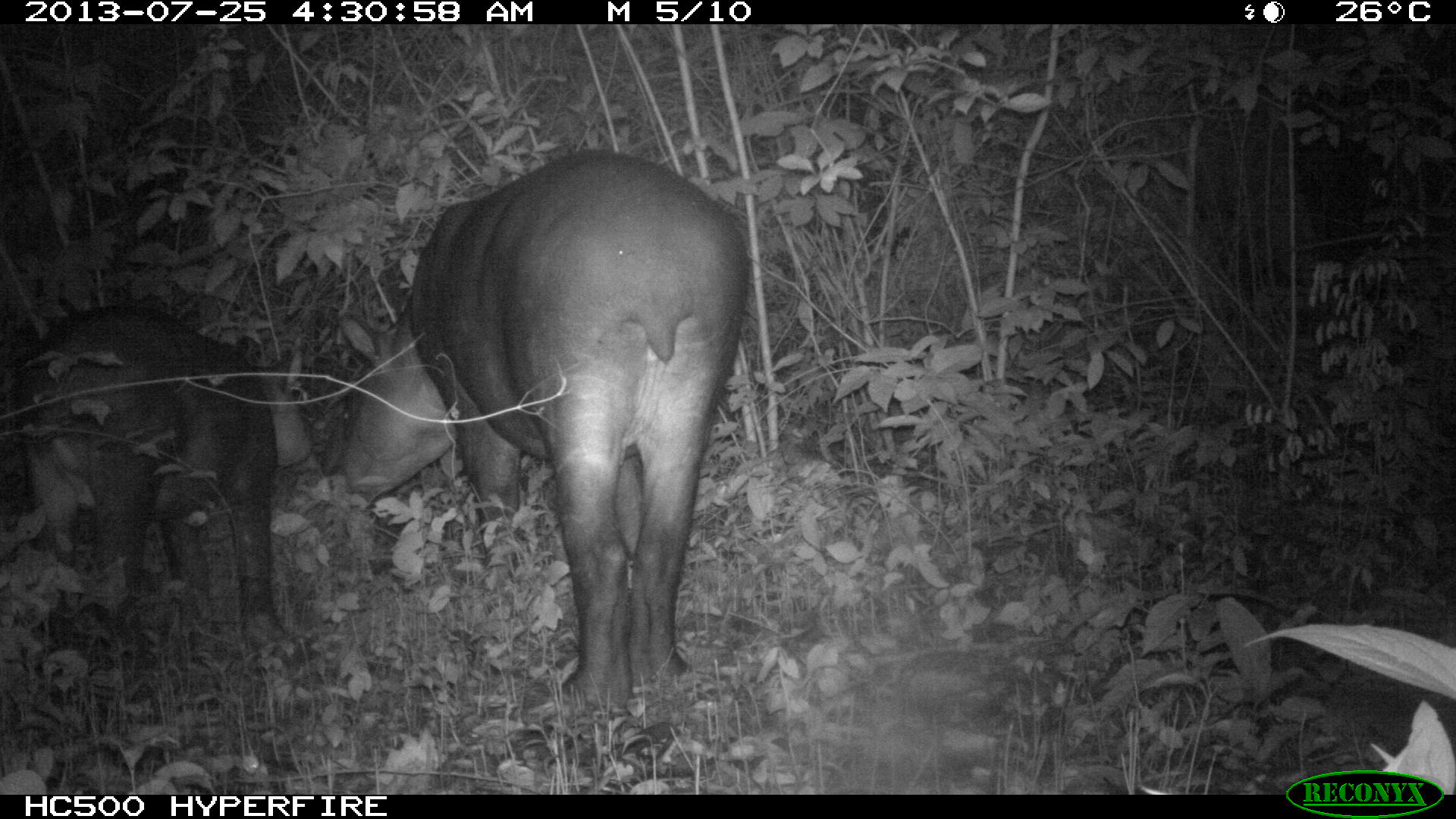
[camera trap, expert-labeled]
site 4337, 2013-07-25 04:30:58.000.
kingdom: Animalia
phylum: Chordata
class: Mammalia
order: Perissodactyla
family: Tapiridae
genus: Tapirus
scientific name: Tapirus bairdii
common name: baird's tapir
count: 2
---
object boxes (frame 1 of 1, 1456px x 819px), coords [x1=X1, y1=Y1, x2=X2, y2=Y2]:
tapirus bairdii: [x1=321, y1=145, x2=749, y2=716]; [x1=5, y1=302, x2=322, y2=671]